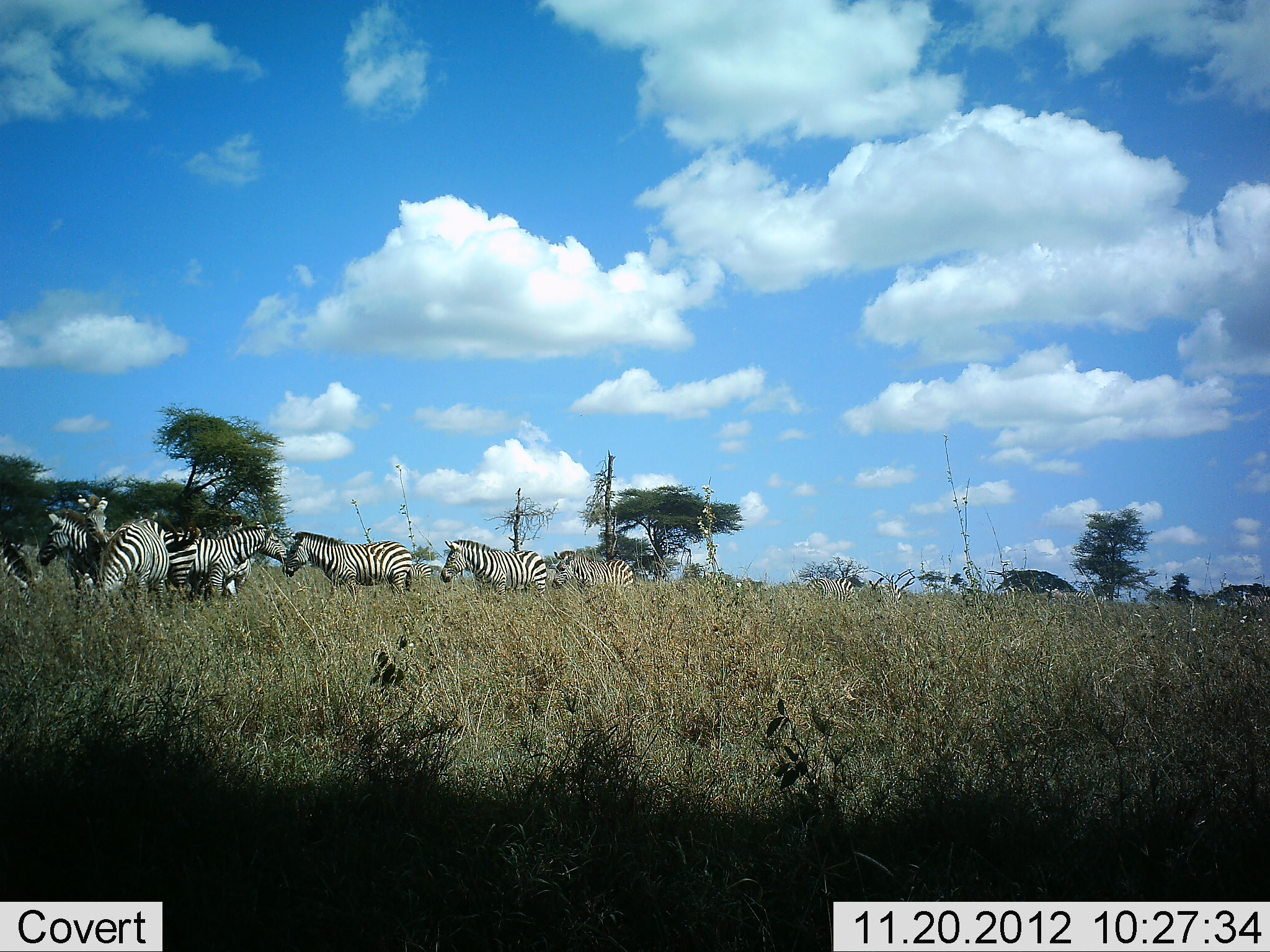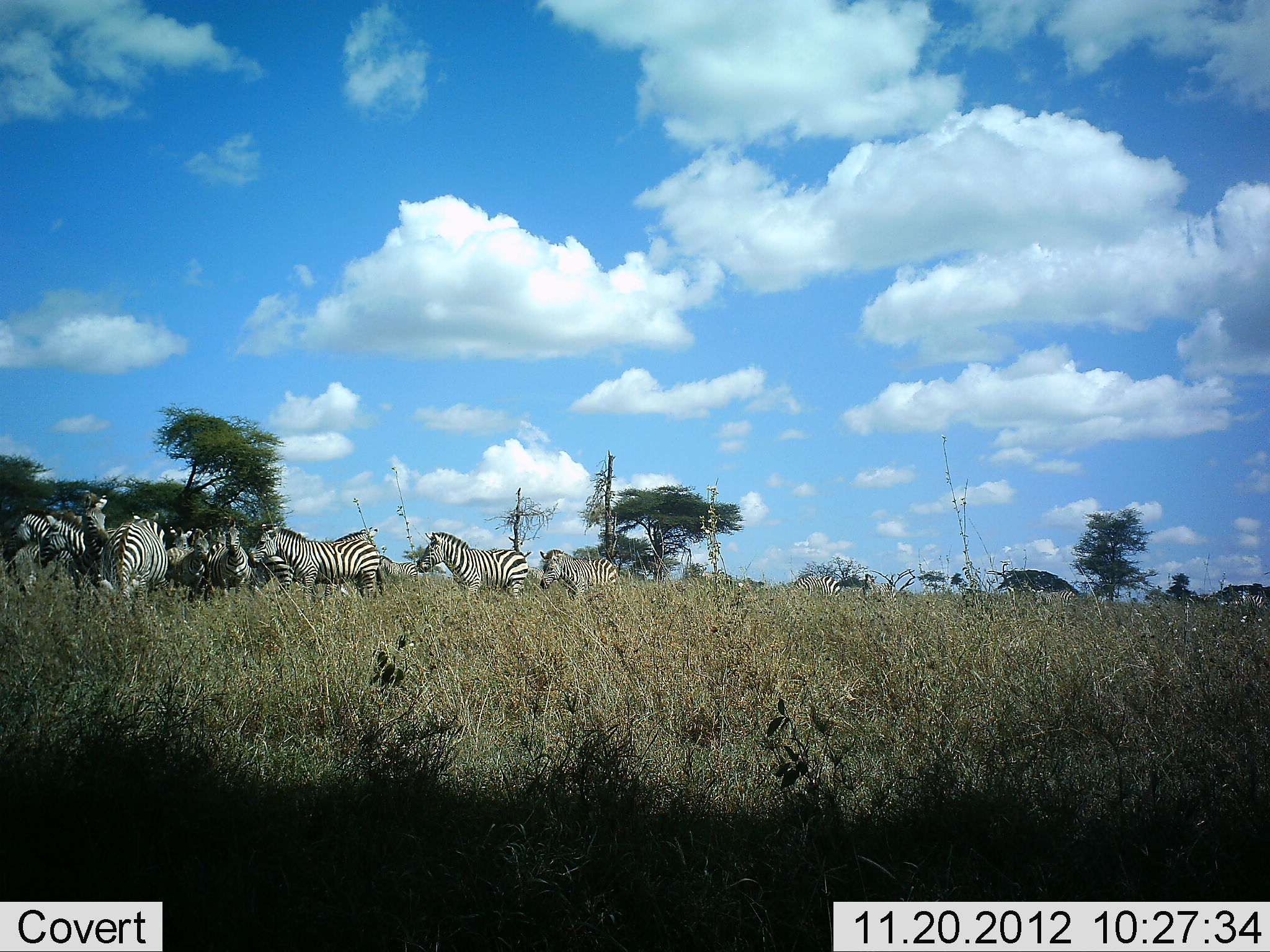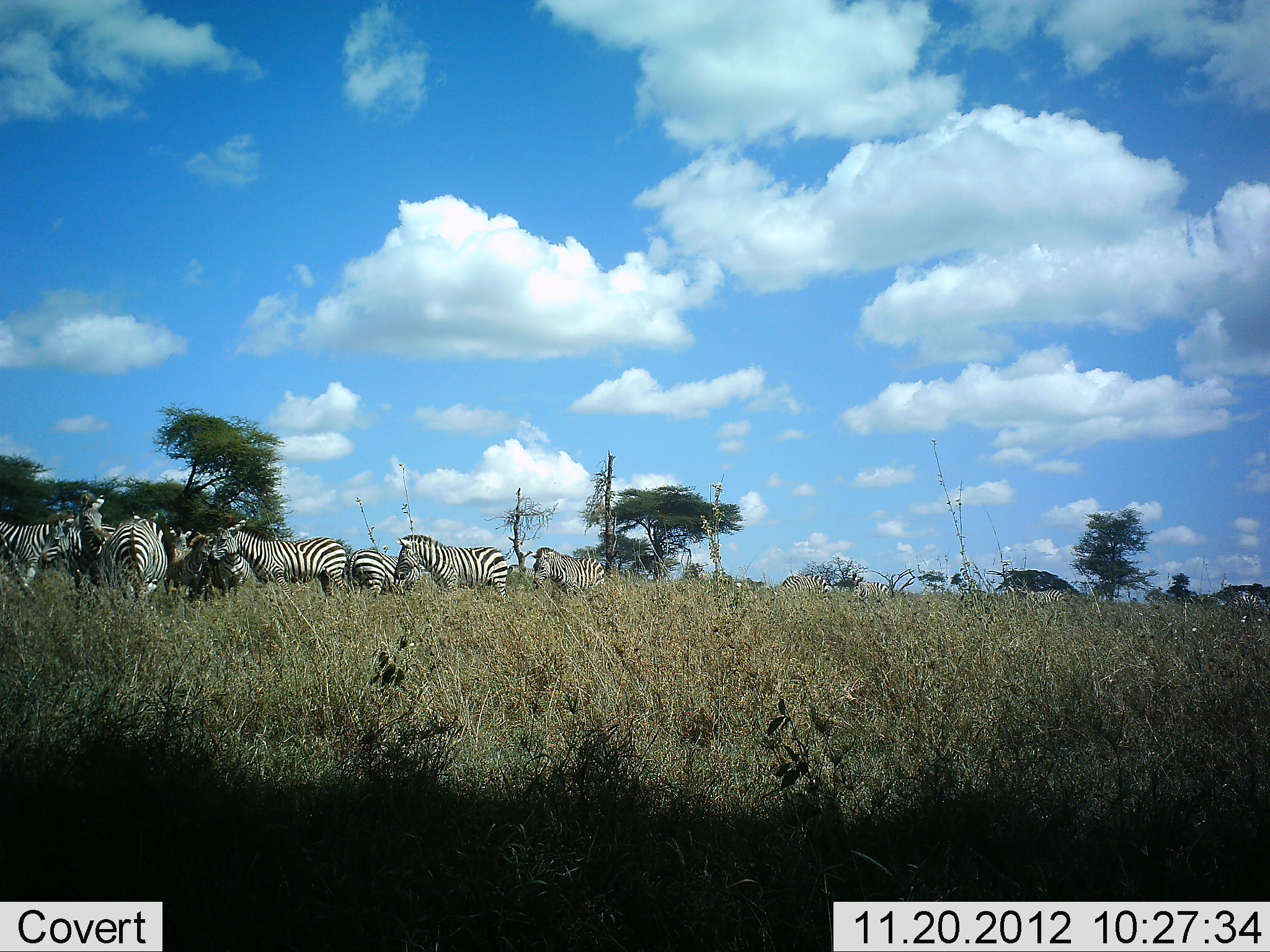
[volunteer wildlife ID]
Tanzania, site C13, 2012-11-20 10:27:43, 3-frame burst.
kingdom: Animalia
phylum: Chordata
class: Mammalia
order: Perissodactyla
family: Equidae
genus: Equus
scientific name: Equus quagga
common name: plains zebra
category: zebra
Zebra (plains zebra) (Equus quagga), count 11-50. Behavior (volunteer vote fractions): standing 70%, resting 0%, moving 50%, interacting 10%. Young present (vote fraction): 0%. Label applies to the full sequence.